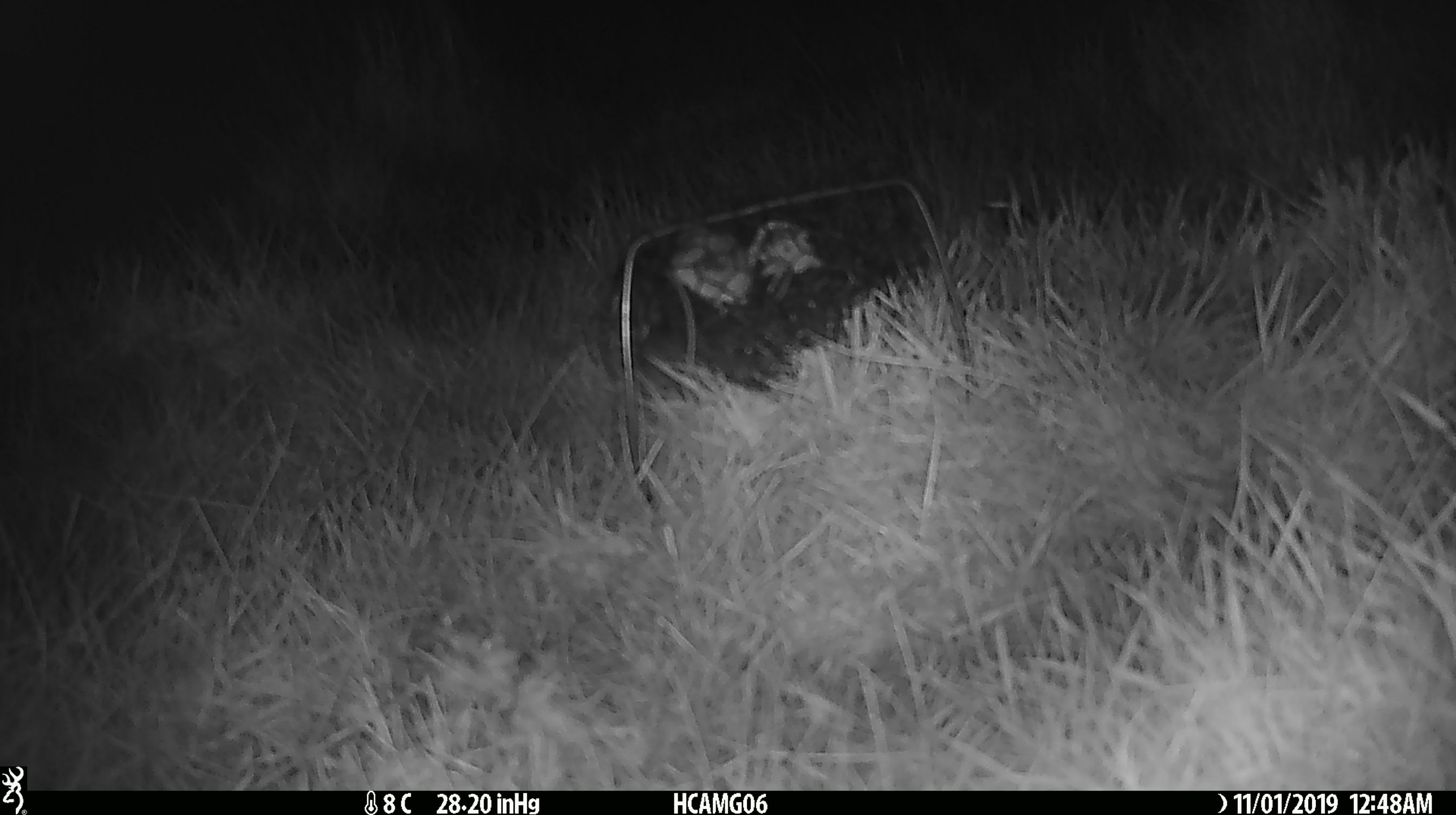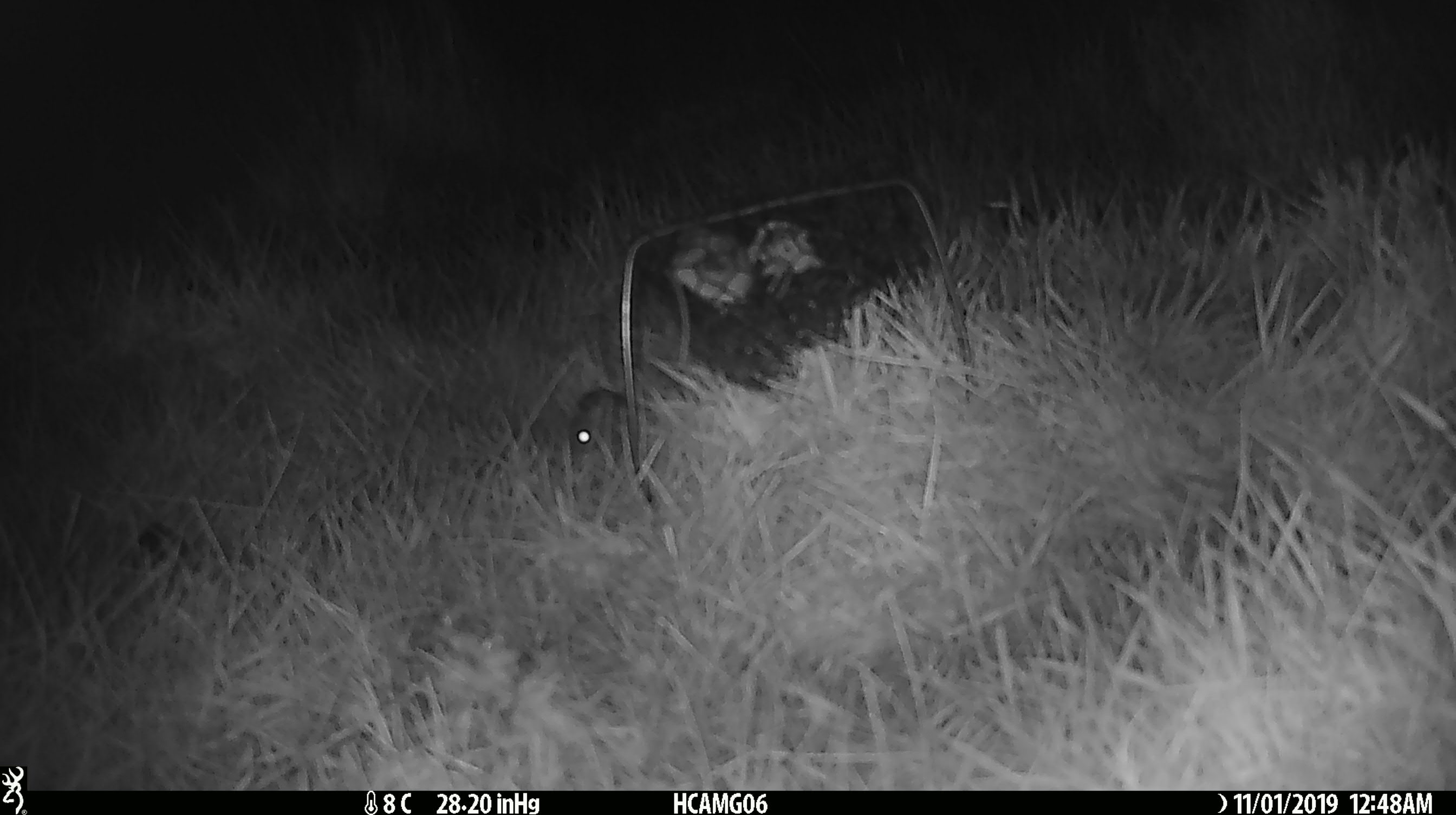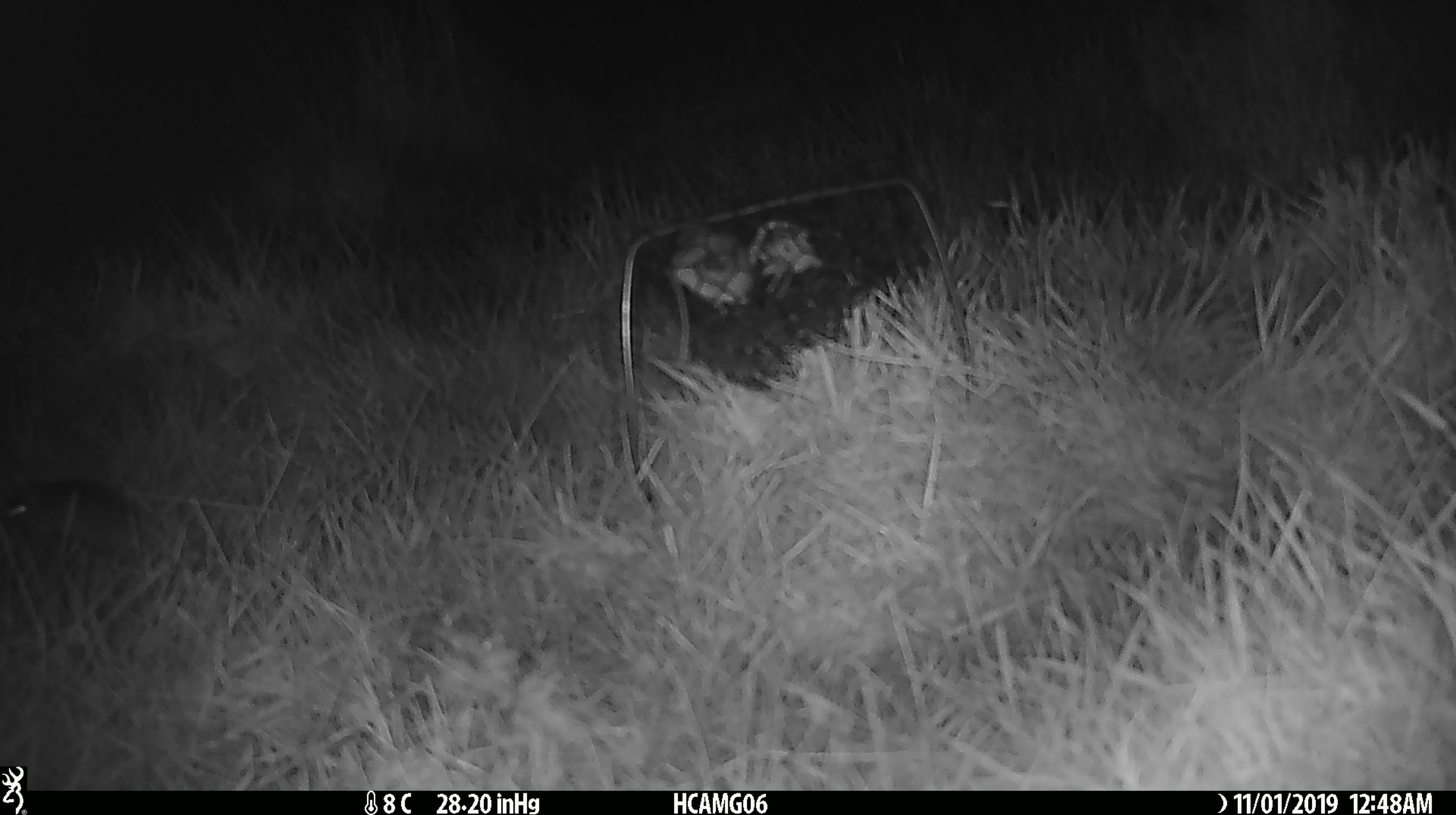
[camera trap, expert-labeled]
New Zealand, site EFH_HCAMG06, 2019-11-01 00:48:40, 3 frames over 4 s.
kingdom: Animalia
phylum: Chordata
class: Mammalia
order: Rodentia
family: Muridae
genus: Mus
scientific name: Mus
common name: mouse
Mouse (Mus).